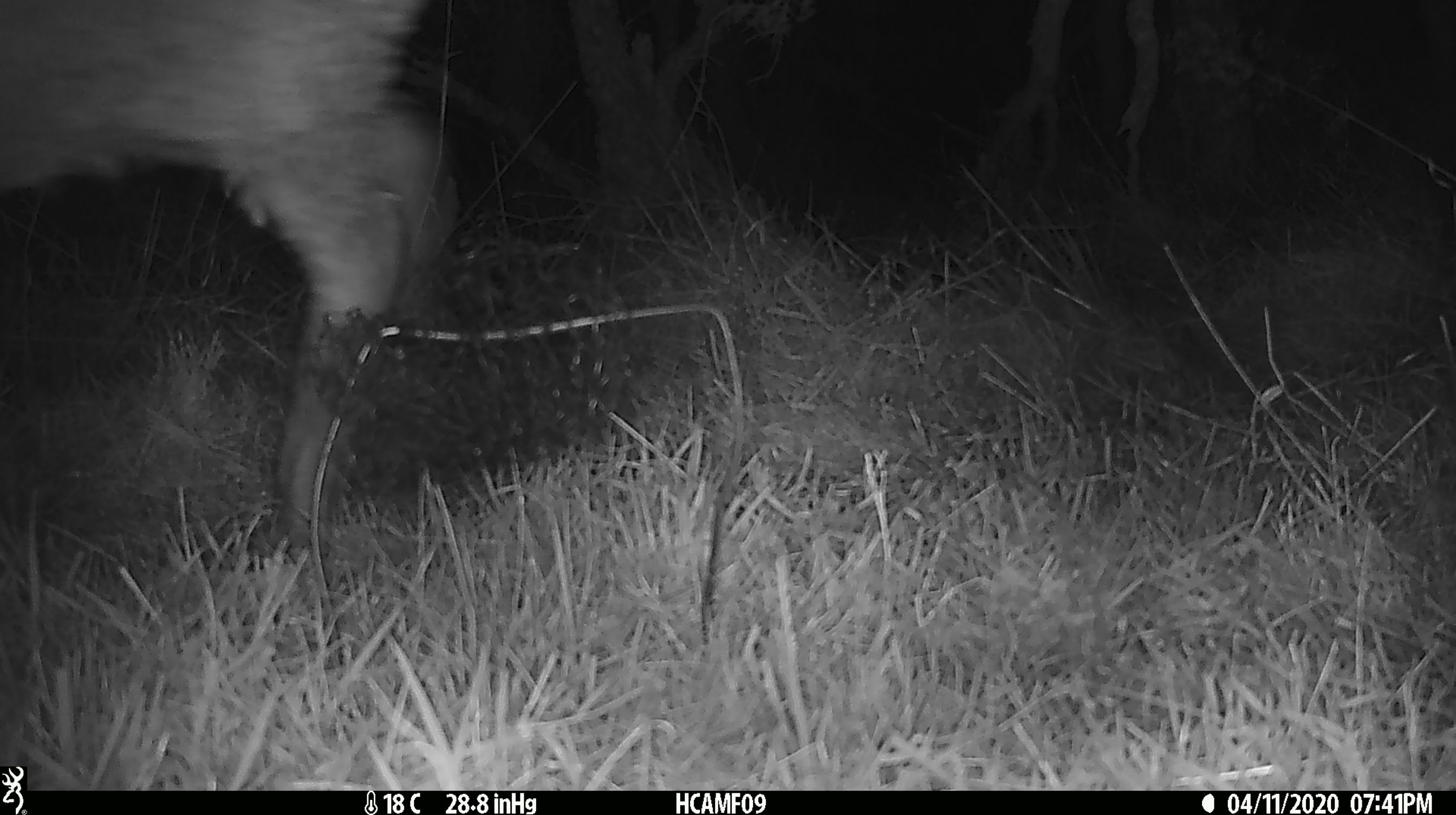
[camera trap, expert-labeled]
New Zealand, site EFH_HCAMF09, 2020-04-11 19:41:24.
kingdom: Animalia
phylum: Chordata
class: Mammalia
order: Artiodactyla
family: Bovidae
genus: Ovis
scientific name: Ovis aries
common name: domestic sheep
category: sheep